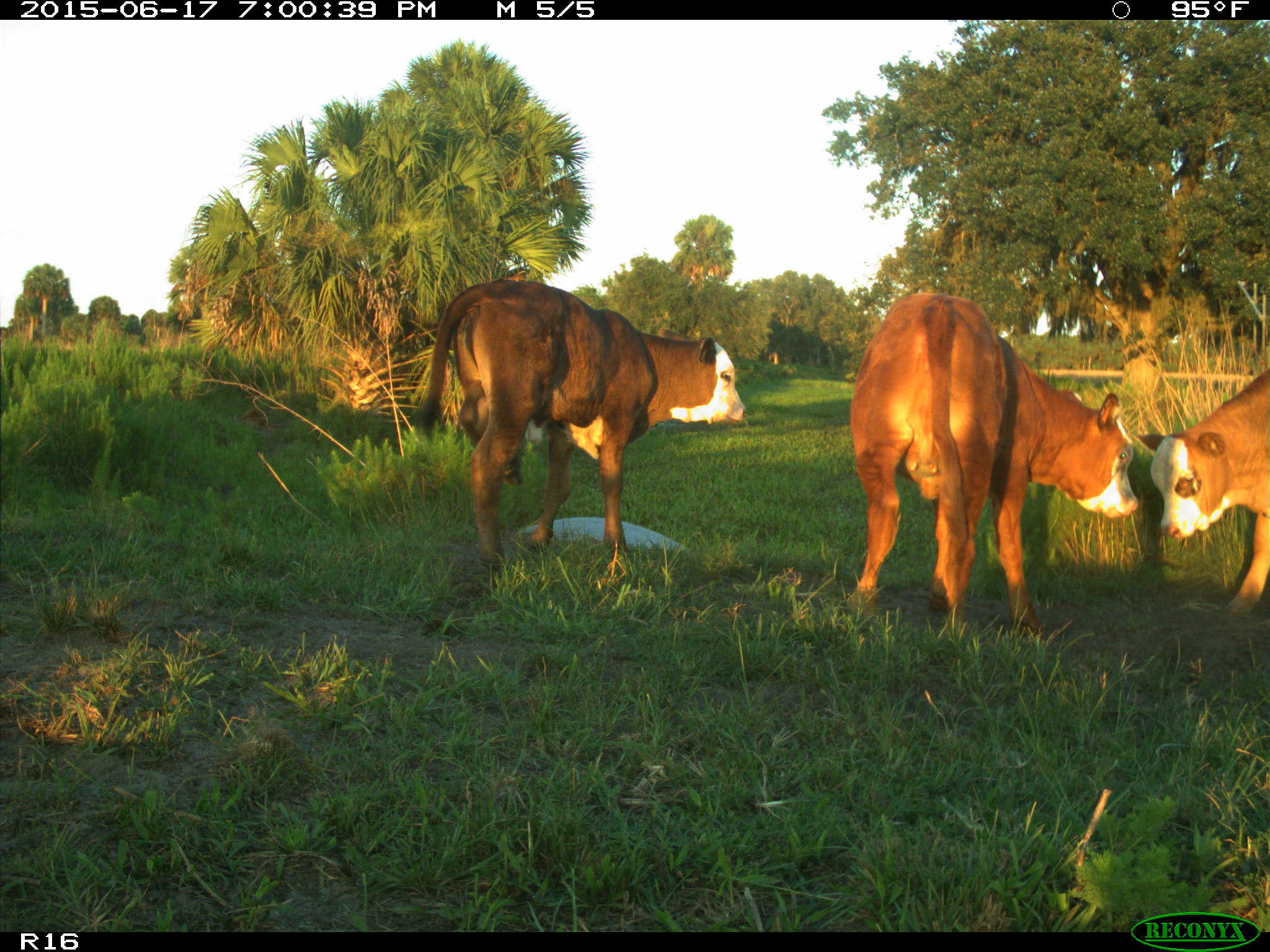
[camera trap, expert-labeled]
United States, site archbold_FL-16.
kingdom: Animalia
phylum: Chordata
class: Mammalia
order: Artiodactyla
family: Bovidae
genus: Bos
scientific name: Bos taurus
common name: domestic cow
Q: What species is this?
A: Bos taurus (domestic cow).